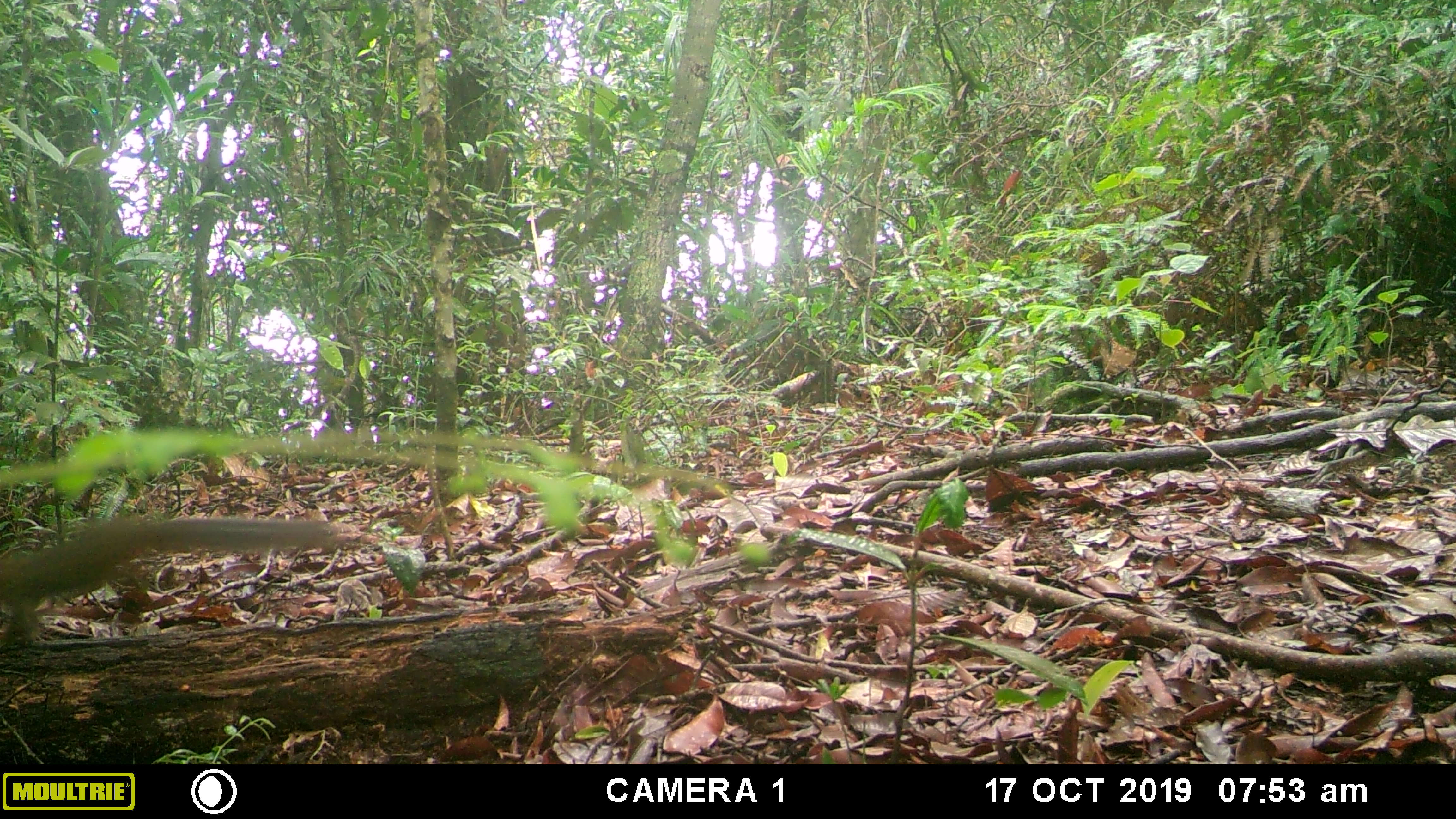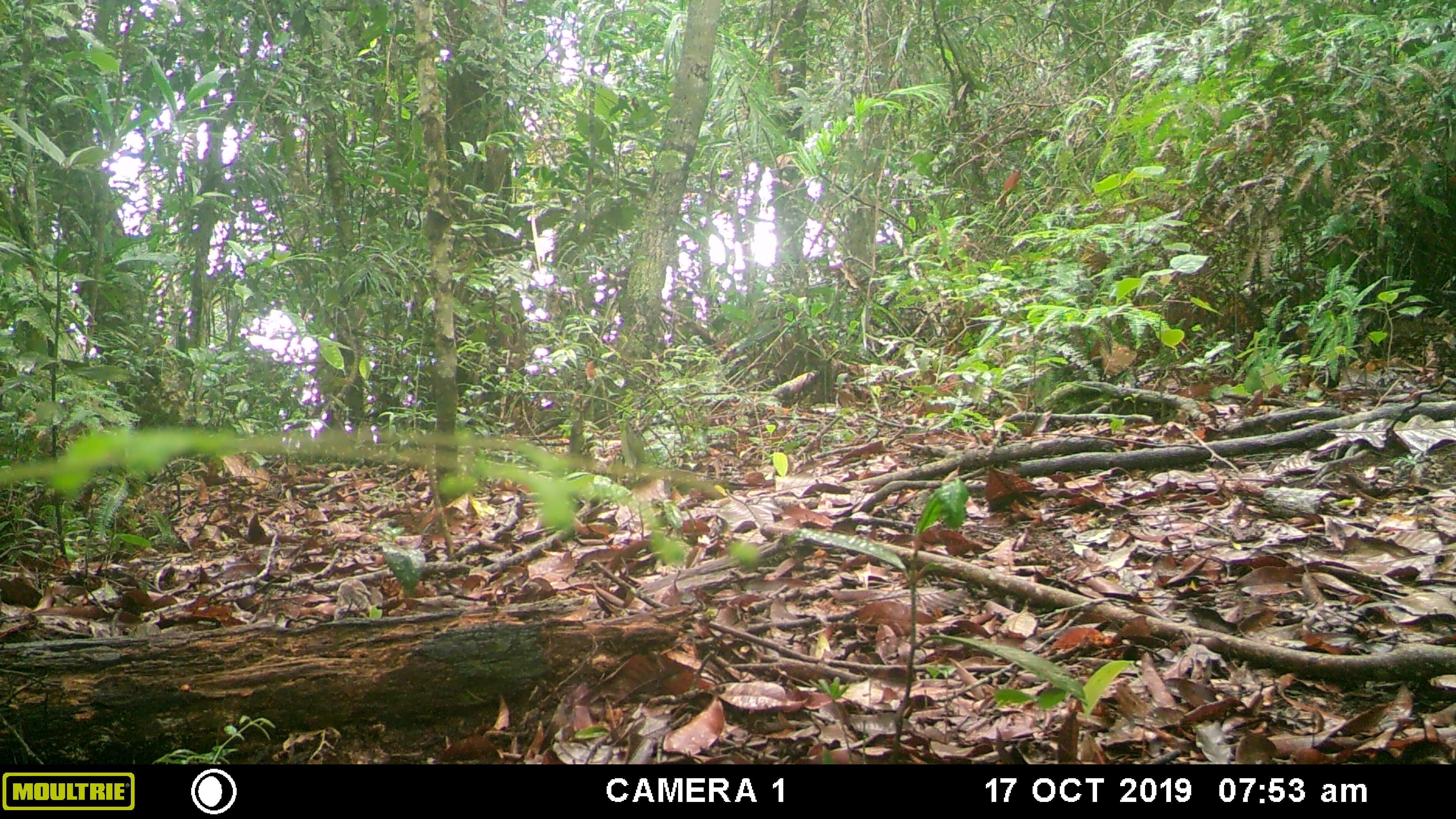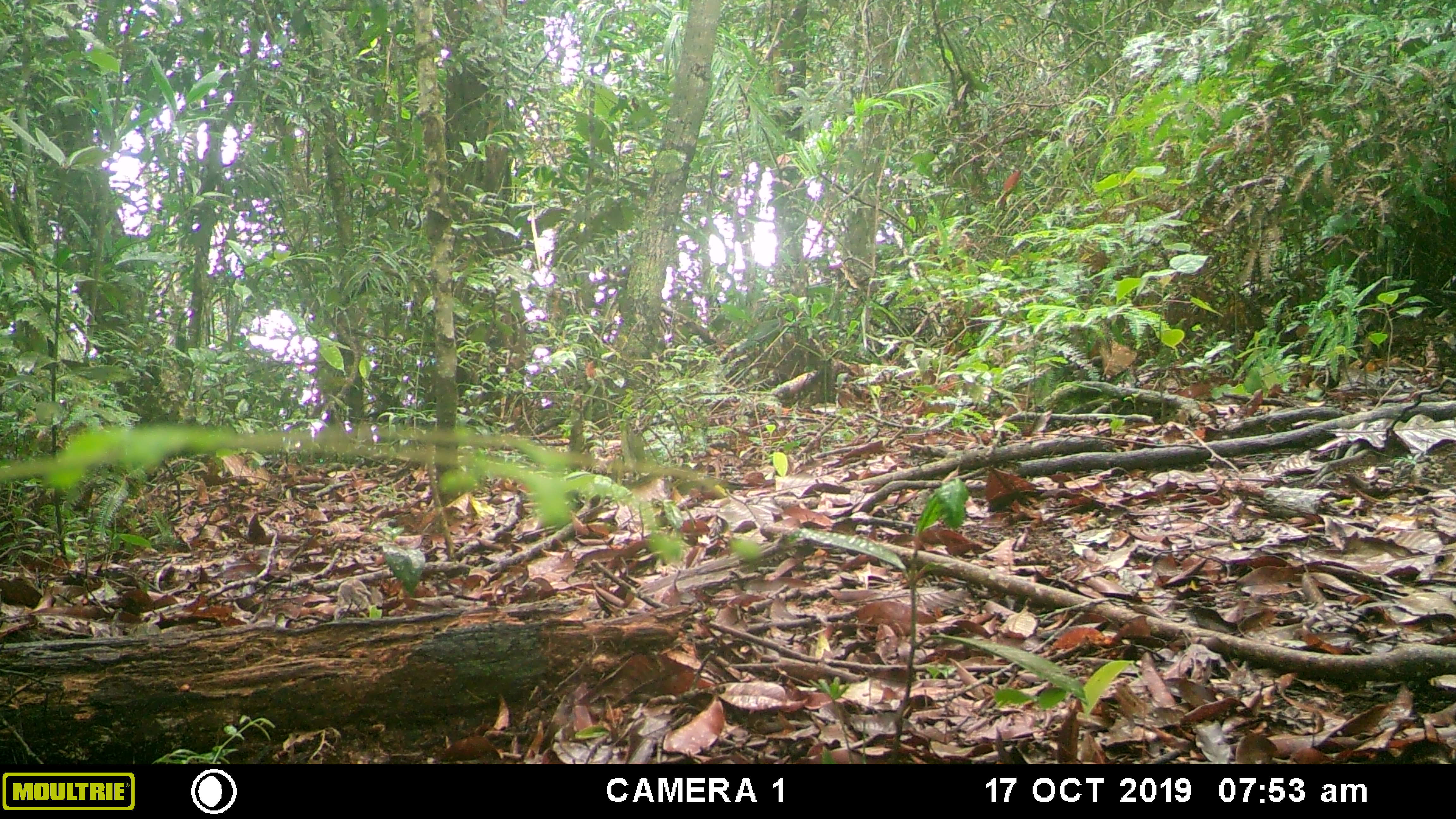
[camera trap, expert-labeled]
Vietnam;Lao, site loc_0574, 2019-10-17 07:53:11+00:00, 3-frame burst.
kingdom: Animalia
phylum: Chordata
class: Mammalia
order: Rodentia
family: Sciuridae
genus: Dremomys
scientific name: Dremomys rufigenis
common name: red-cheeked squirrel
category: red cheeked squirrel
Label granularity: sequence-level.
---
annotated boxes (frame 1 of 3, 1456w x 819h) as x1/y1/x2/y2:
red cheeked squirrel: 0/511/345/643